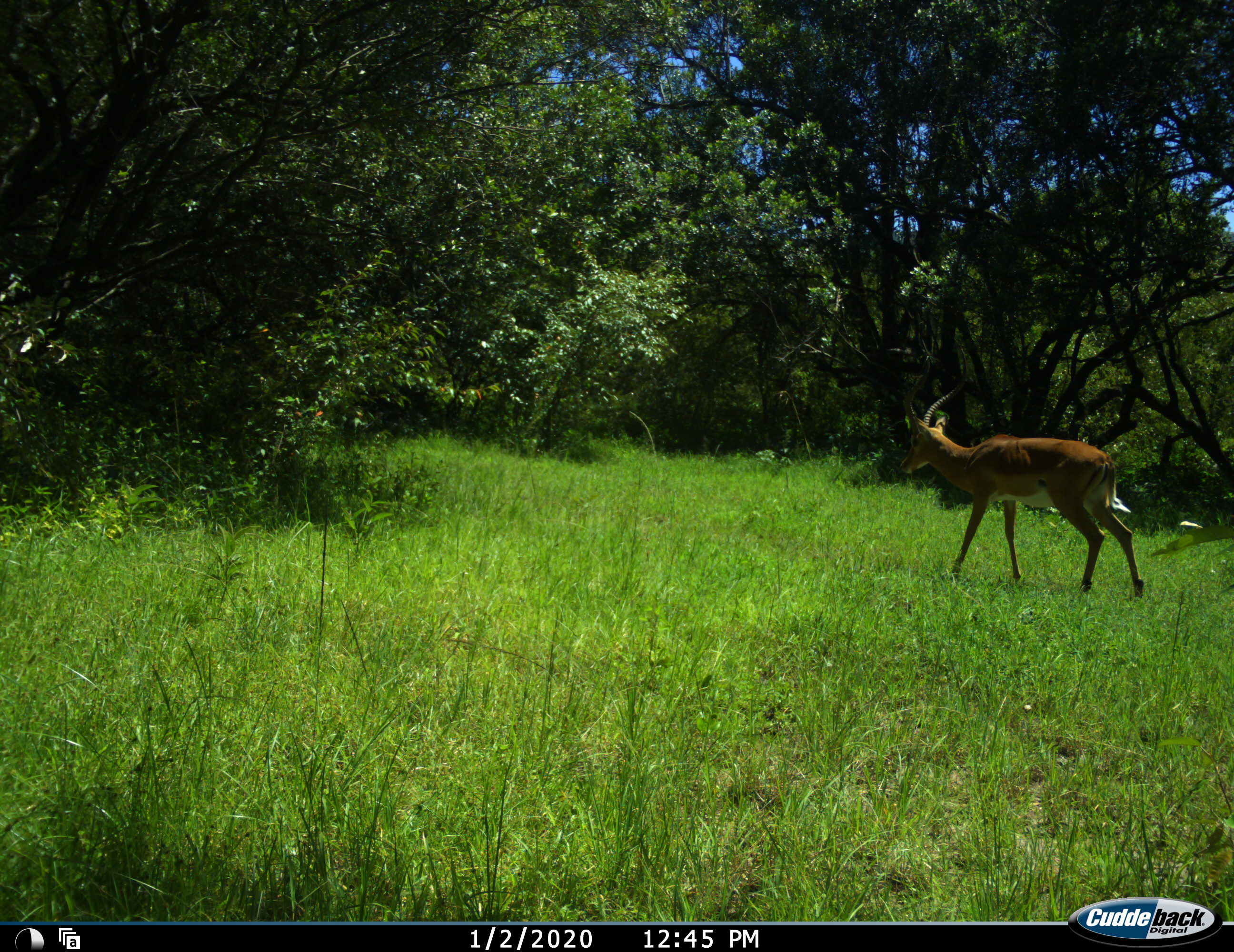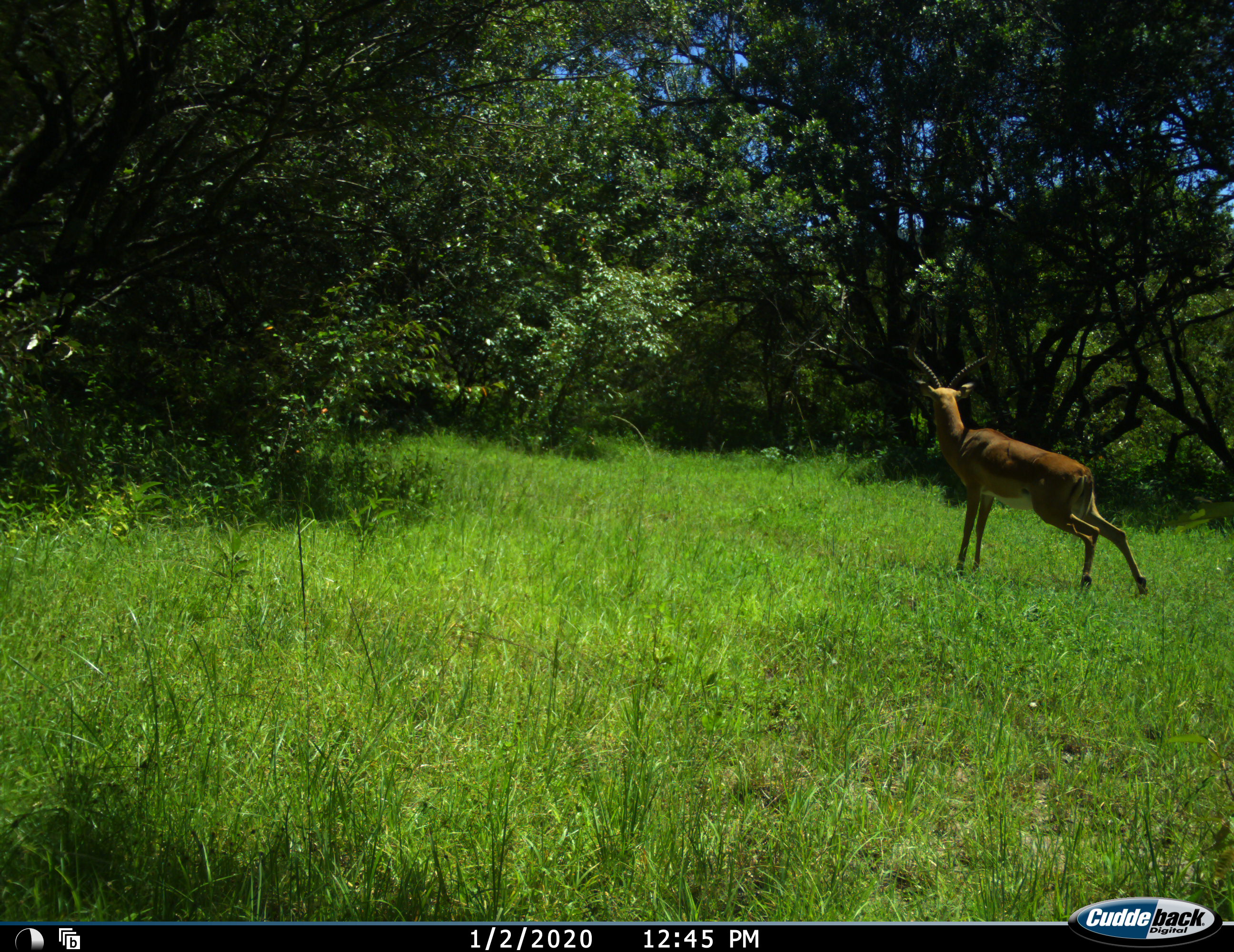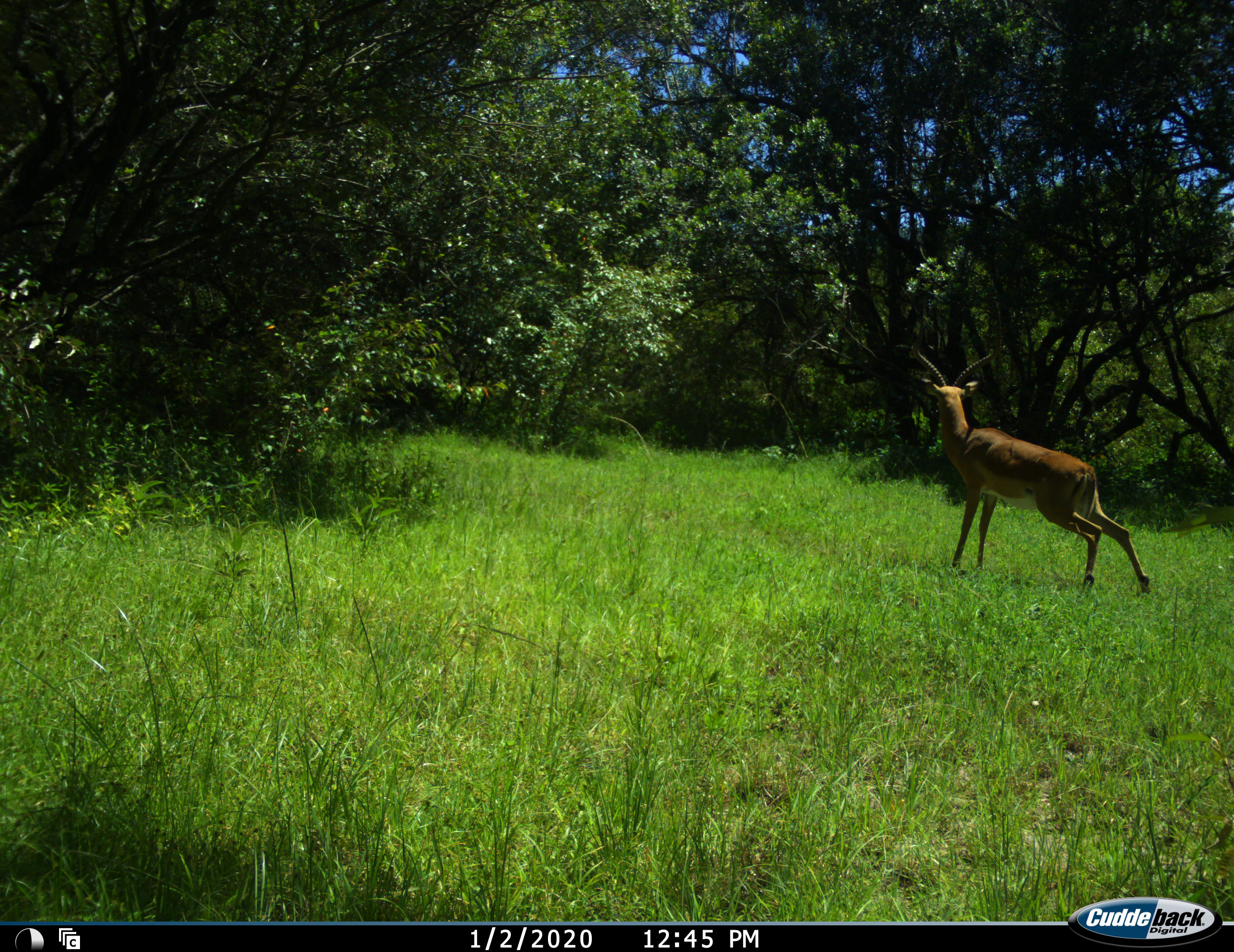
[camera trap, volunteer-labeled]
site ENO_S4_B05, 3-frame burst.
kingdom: Animalia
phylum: Chordata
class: Mammalia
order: Artiodactyla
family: Bovidae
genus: Aepyceros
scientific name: Aepyceros melampus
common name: impala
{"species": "impala (Aepyceros melampus)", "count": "1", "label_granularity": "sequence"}